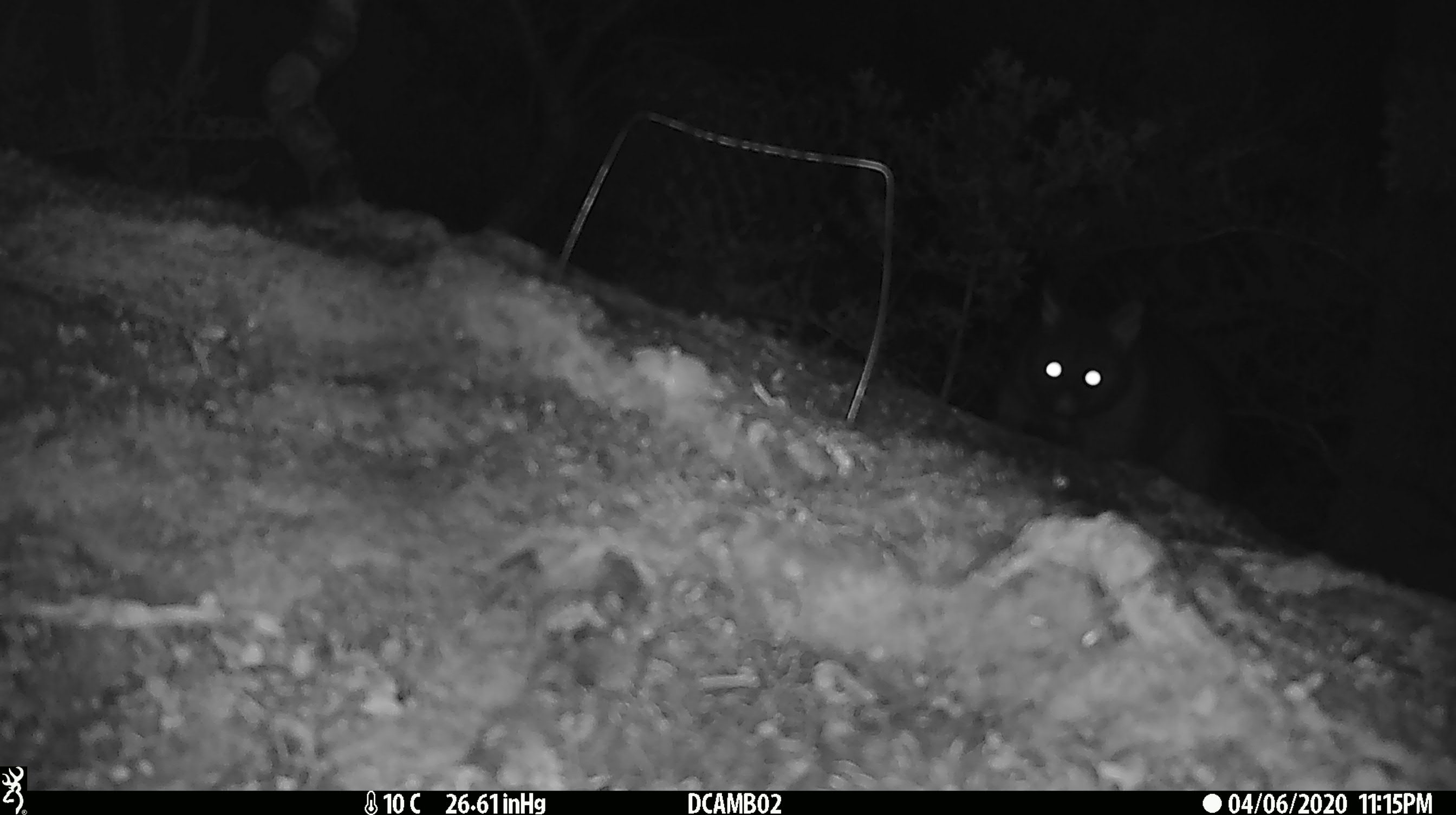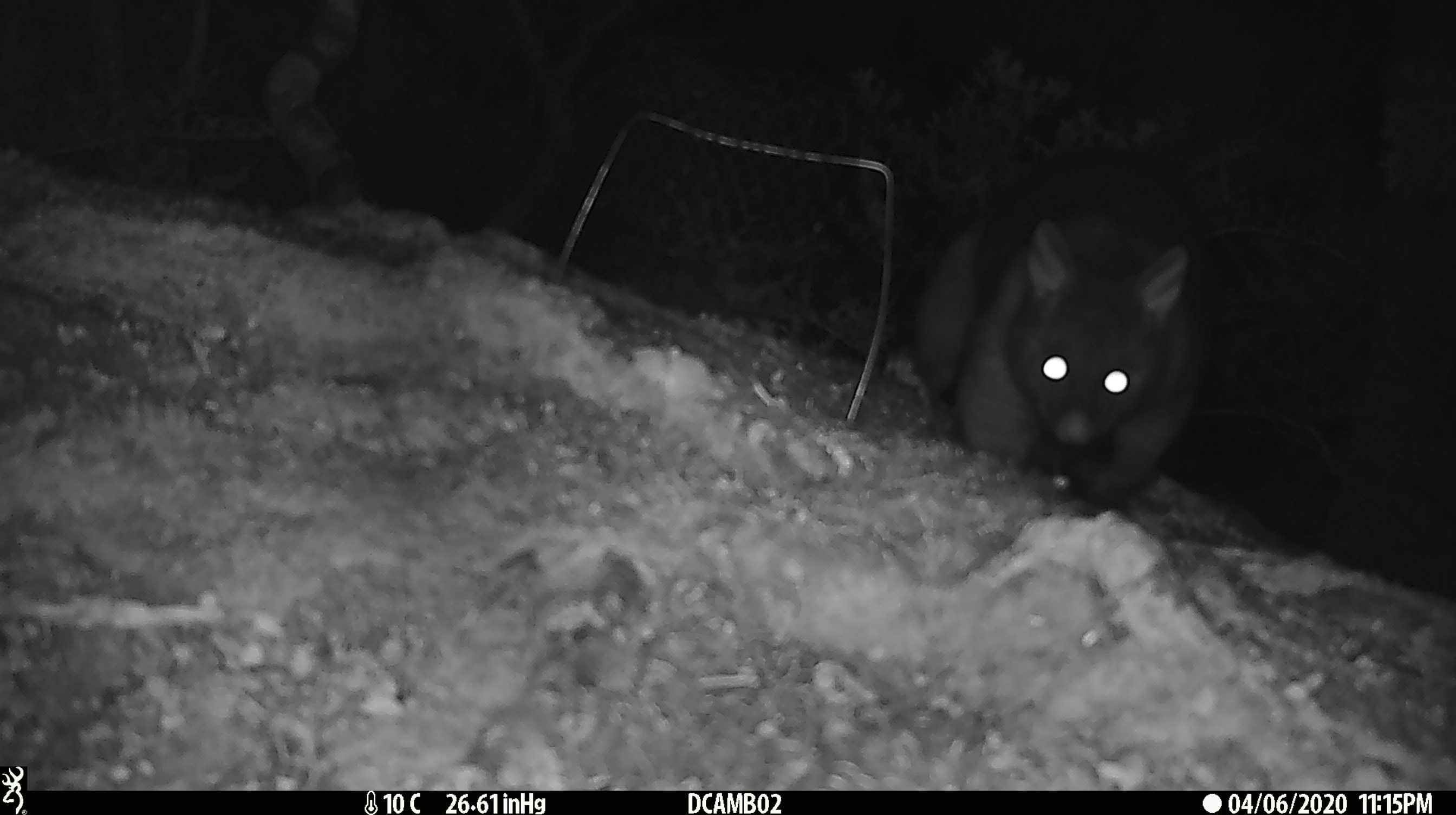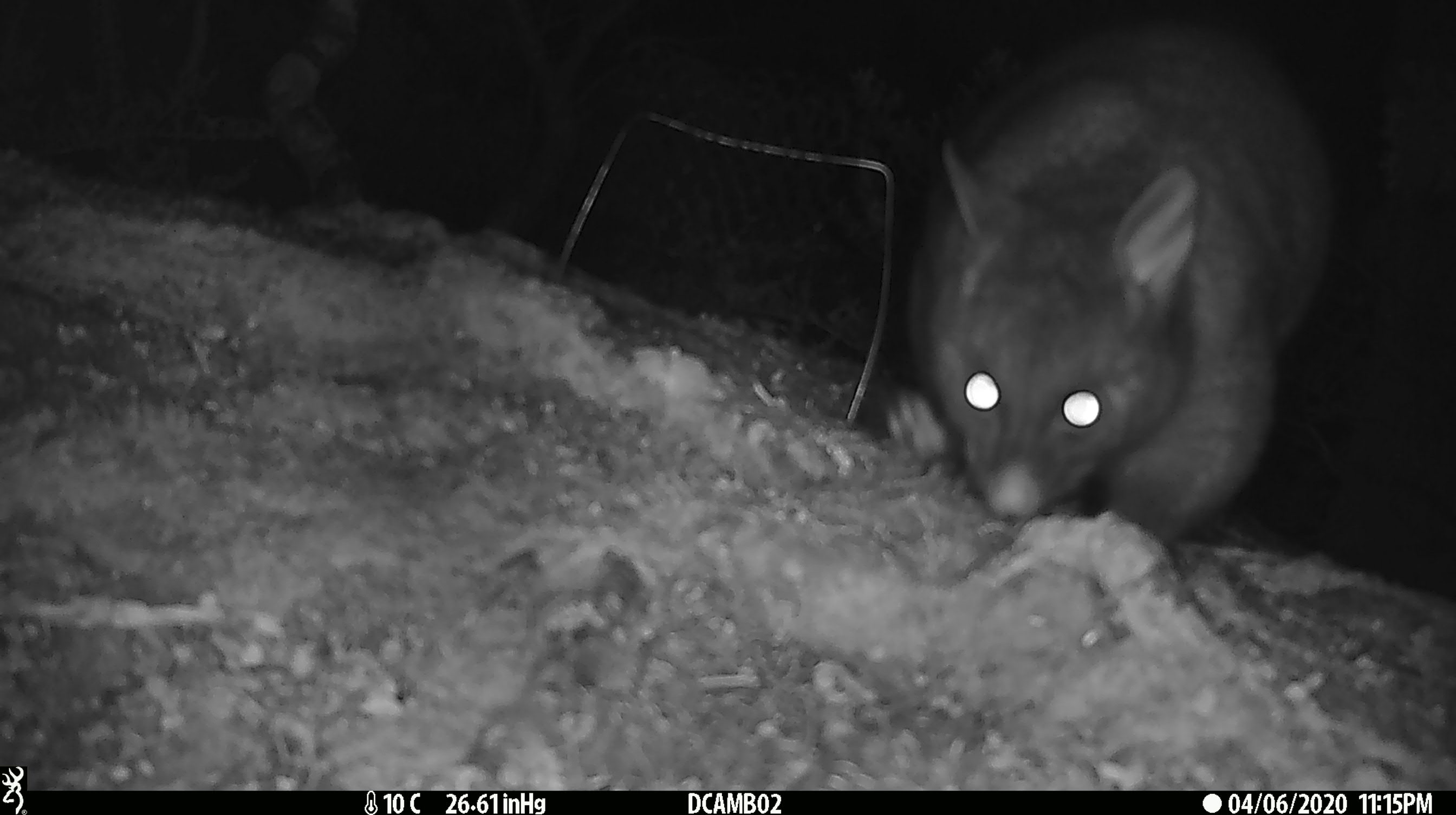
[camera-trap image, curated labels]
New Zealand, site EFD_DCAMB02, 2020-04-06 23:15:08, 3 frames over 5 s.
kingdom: Animalia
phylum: Chordata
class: Mammalia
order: Diprotodontia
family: Phalangeridae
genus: Trichosurus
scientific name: Trichosurus vulpecula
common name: common brushtail possum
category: possum